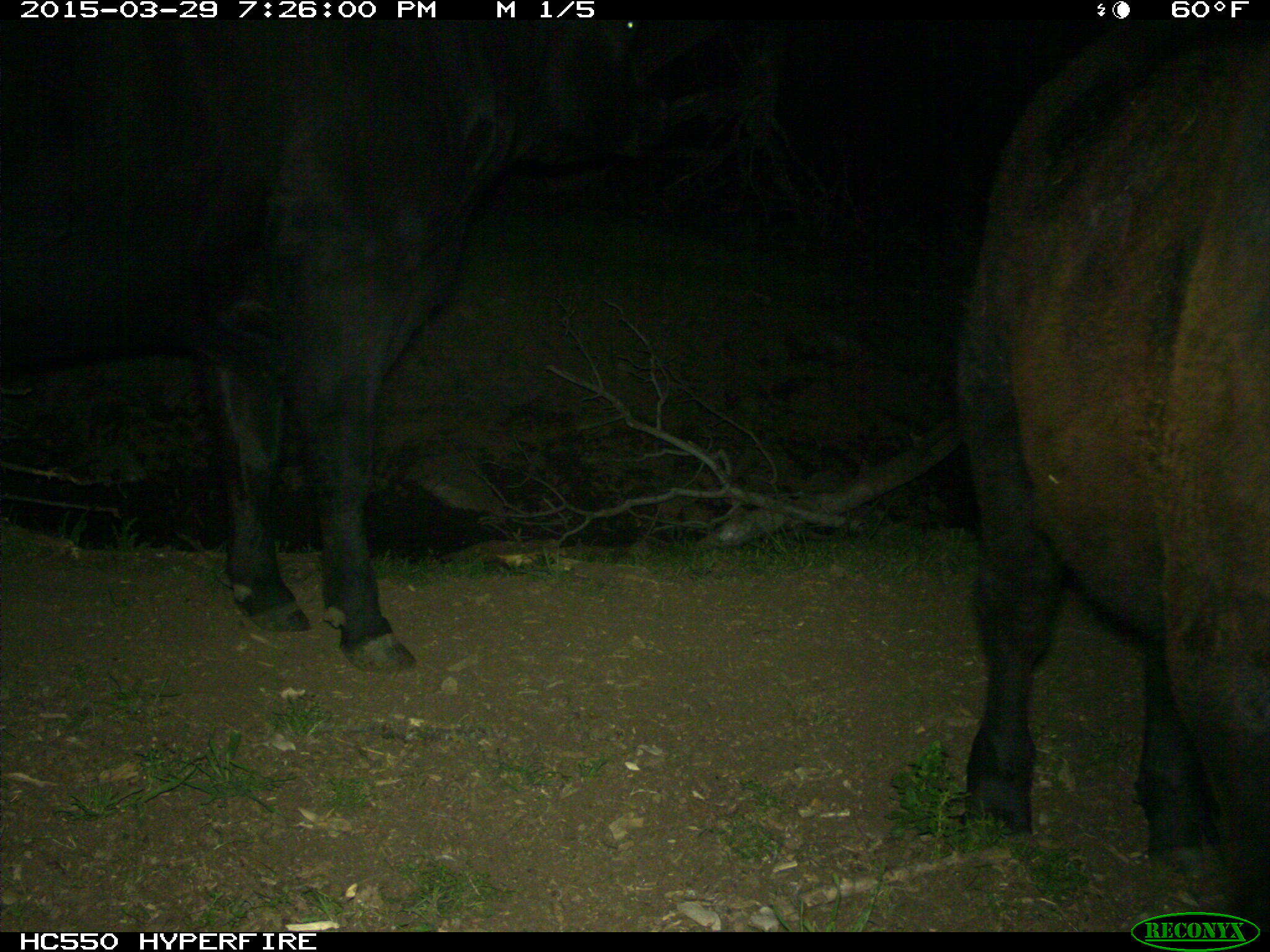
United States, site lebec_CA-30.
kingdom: Animalia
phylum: Chordata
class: Mammalia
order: Artiodactyla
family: Bovidae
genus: Bos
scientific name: Bos taurus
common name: domestic cow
Bos taurus (domestic cow).